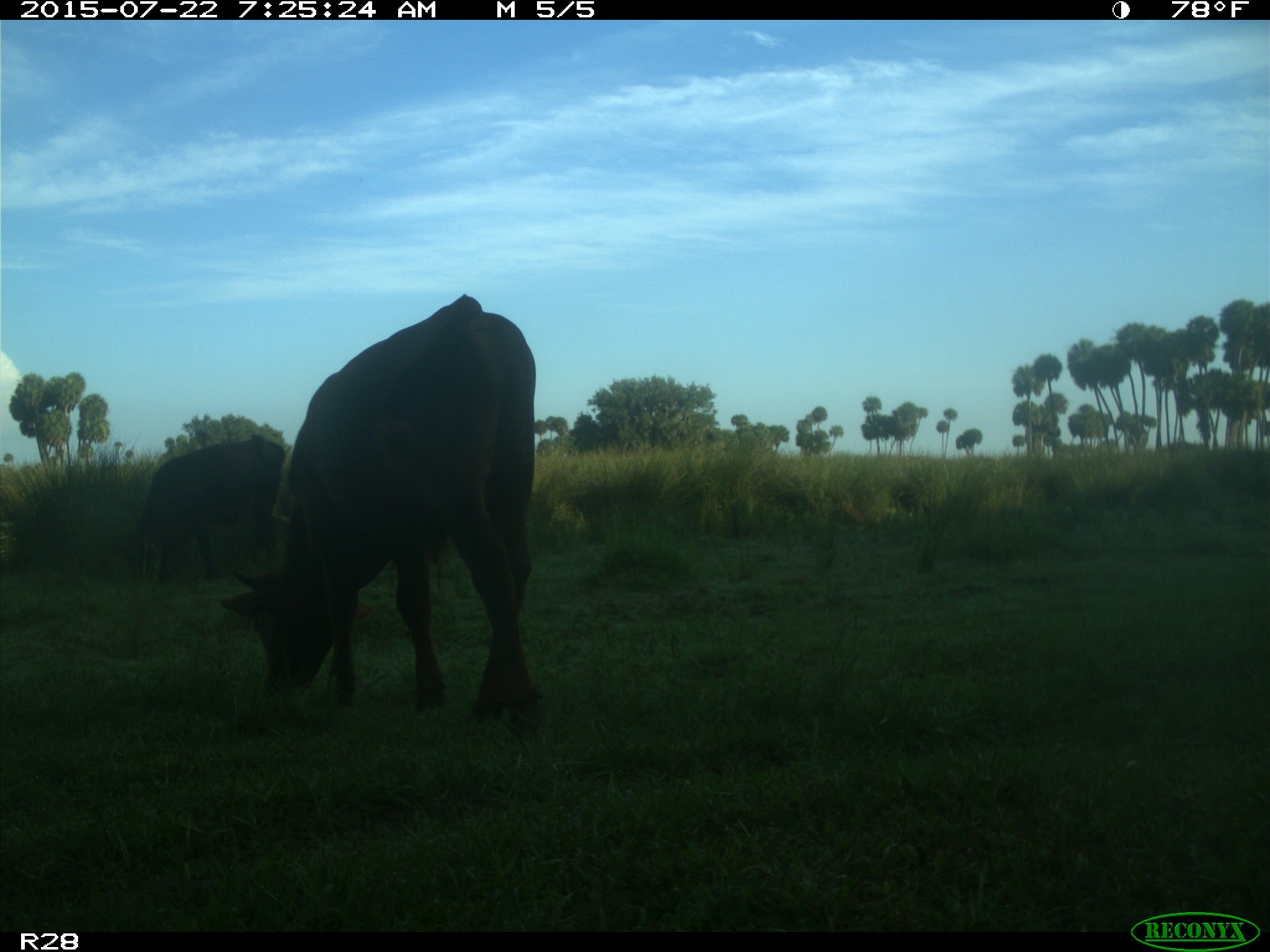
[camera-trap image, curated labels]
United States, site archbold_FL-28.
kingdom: Animalia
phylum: Chordata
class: Mammalia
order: Artiodactyla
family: Bovidae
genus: Bos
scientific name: Bos taurus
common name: domestic cow